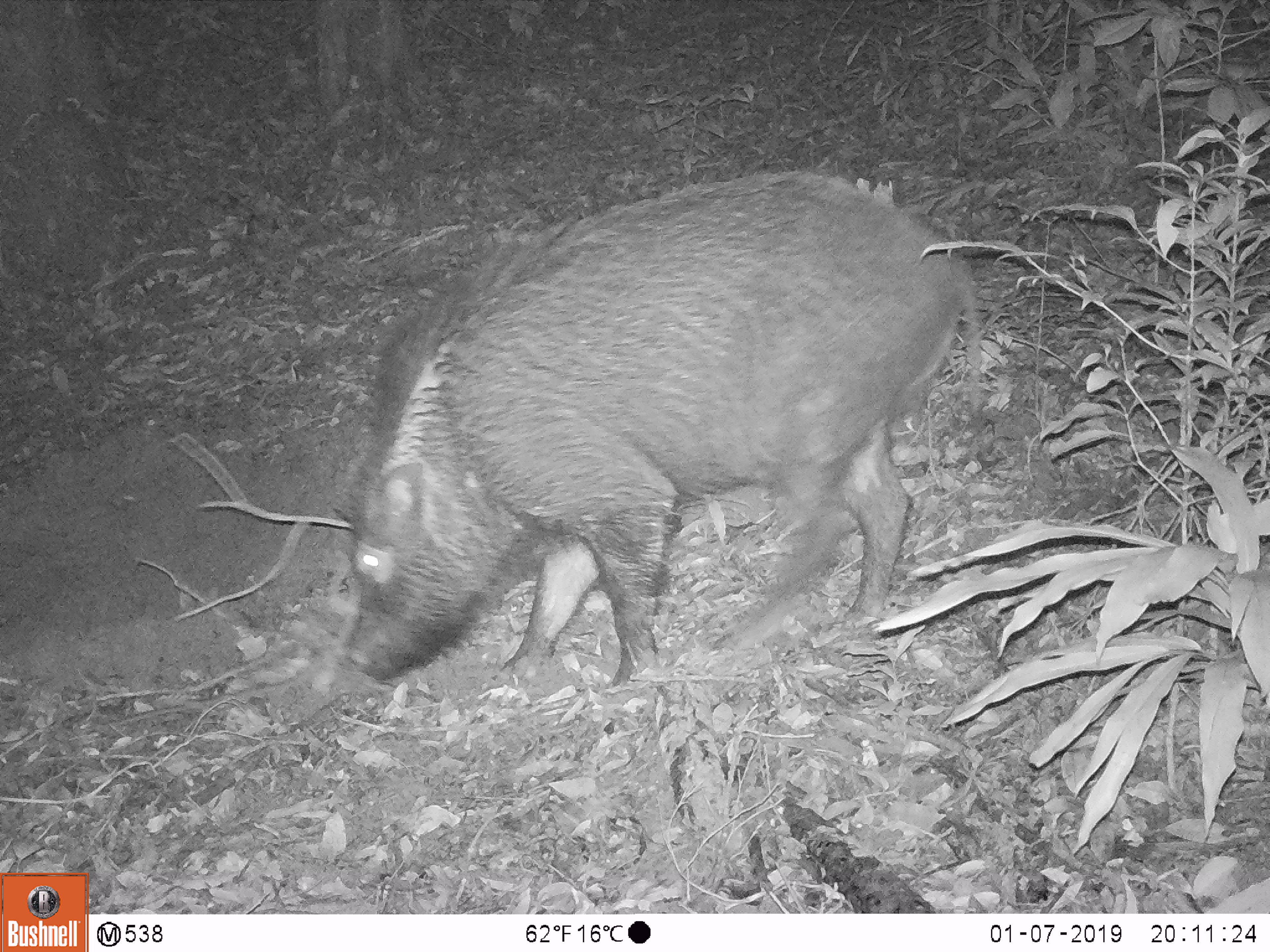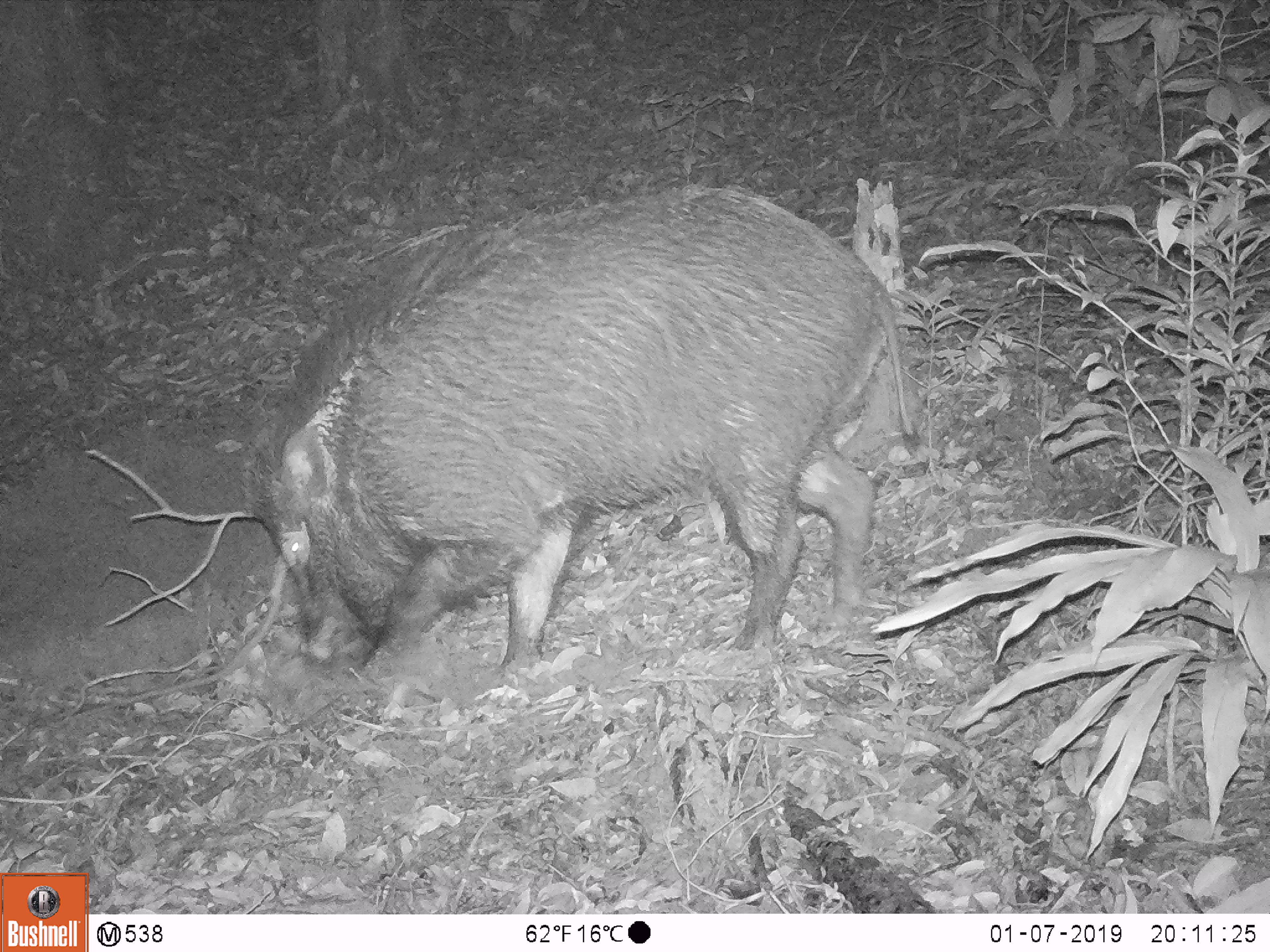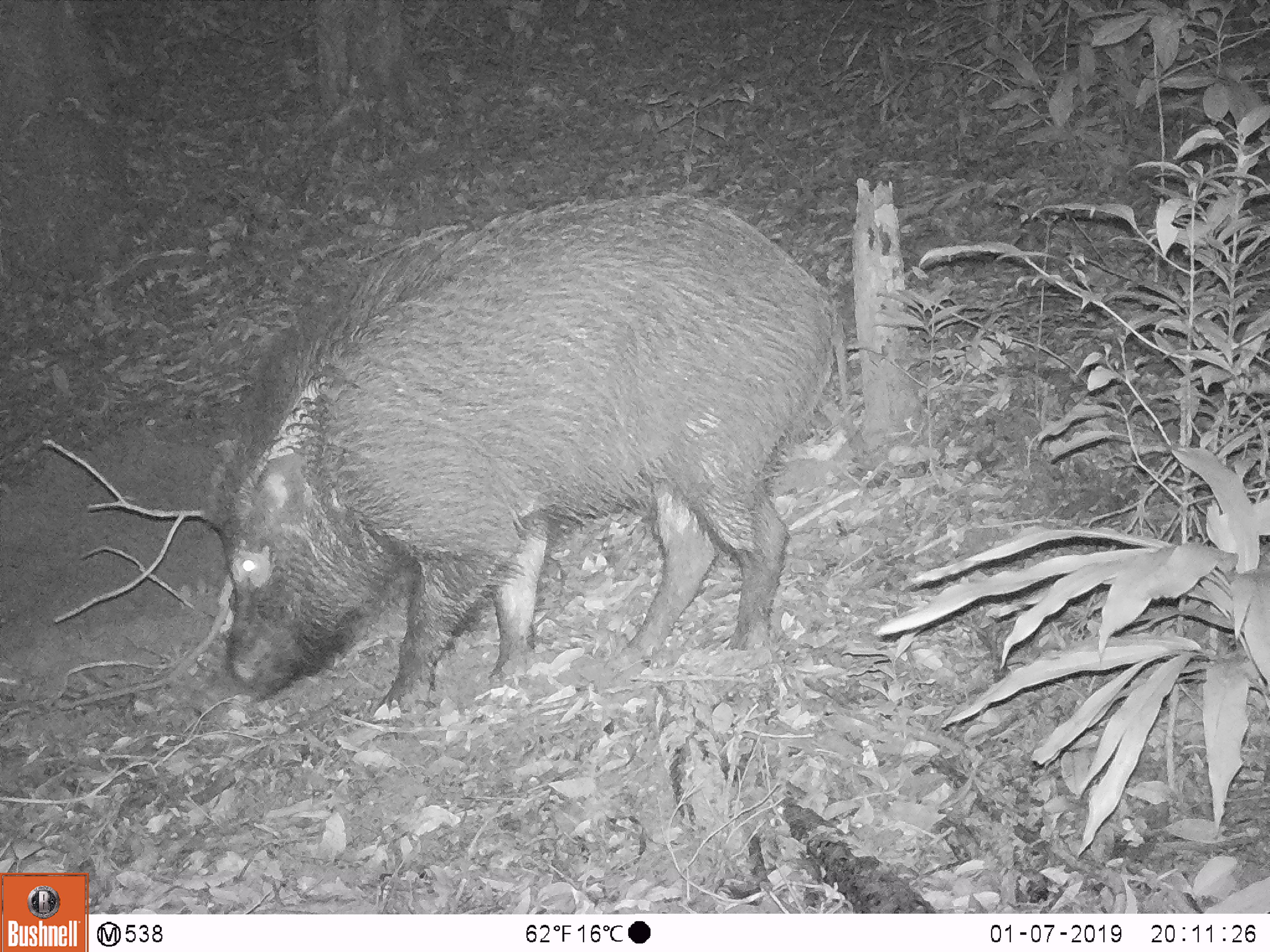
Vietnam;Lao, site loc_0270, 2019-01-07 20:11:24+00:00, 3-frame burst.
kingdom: Animalia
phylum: Chordata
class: Mammalia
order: Artiodactyla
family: Suidae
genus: Sus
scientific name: Sus scrofa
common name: eurasian wild pig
Eurasian wild pig (Sus scrofa). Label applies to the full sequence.